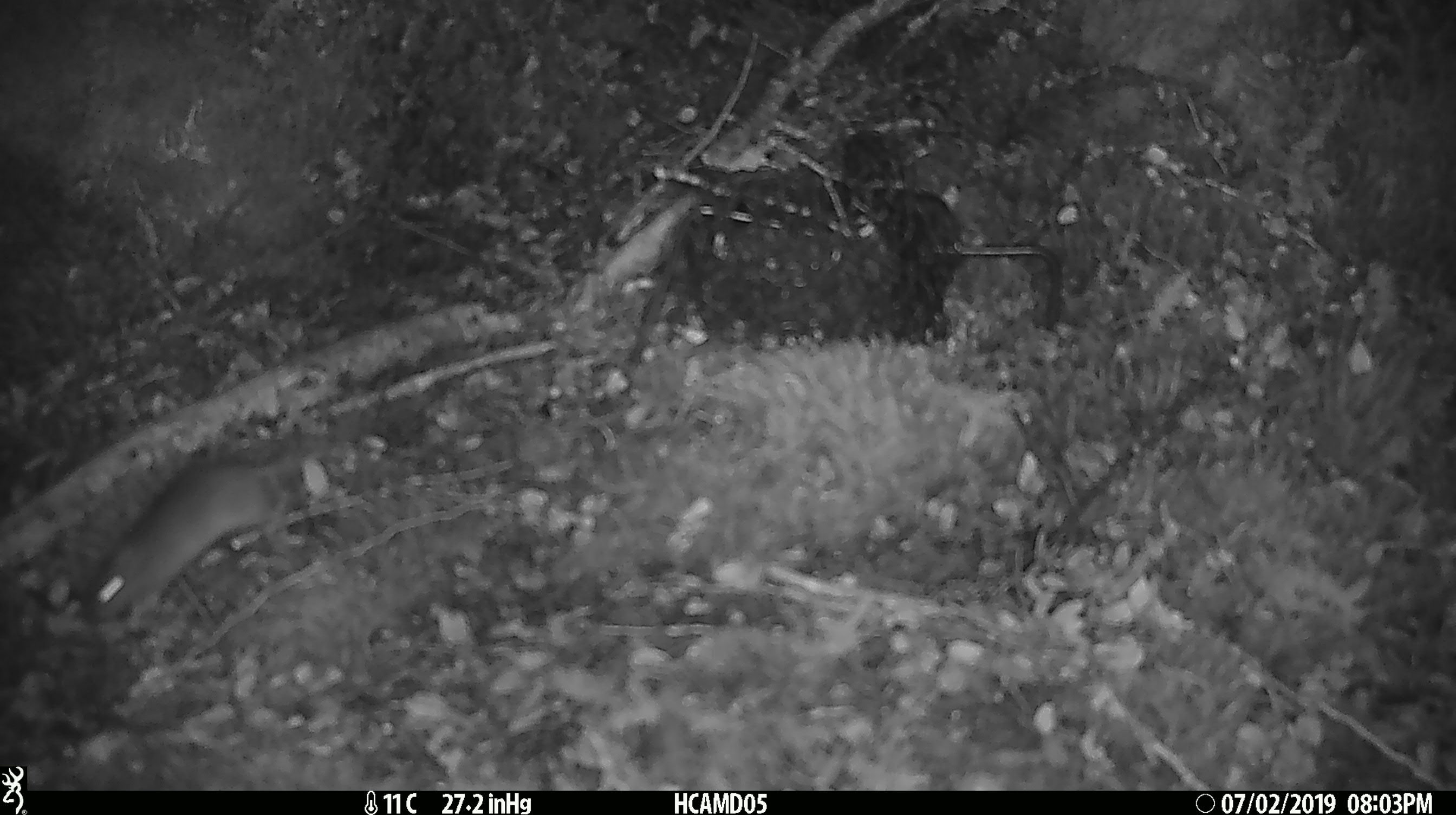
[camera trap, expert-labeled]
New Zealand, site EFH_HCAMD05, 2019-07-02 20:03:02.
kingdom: Animalia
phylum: Chordata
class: Mammalia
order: Rodentia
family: Muridae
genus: Mus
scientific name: Mus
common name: mouse